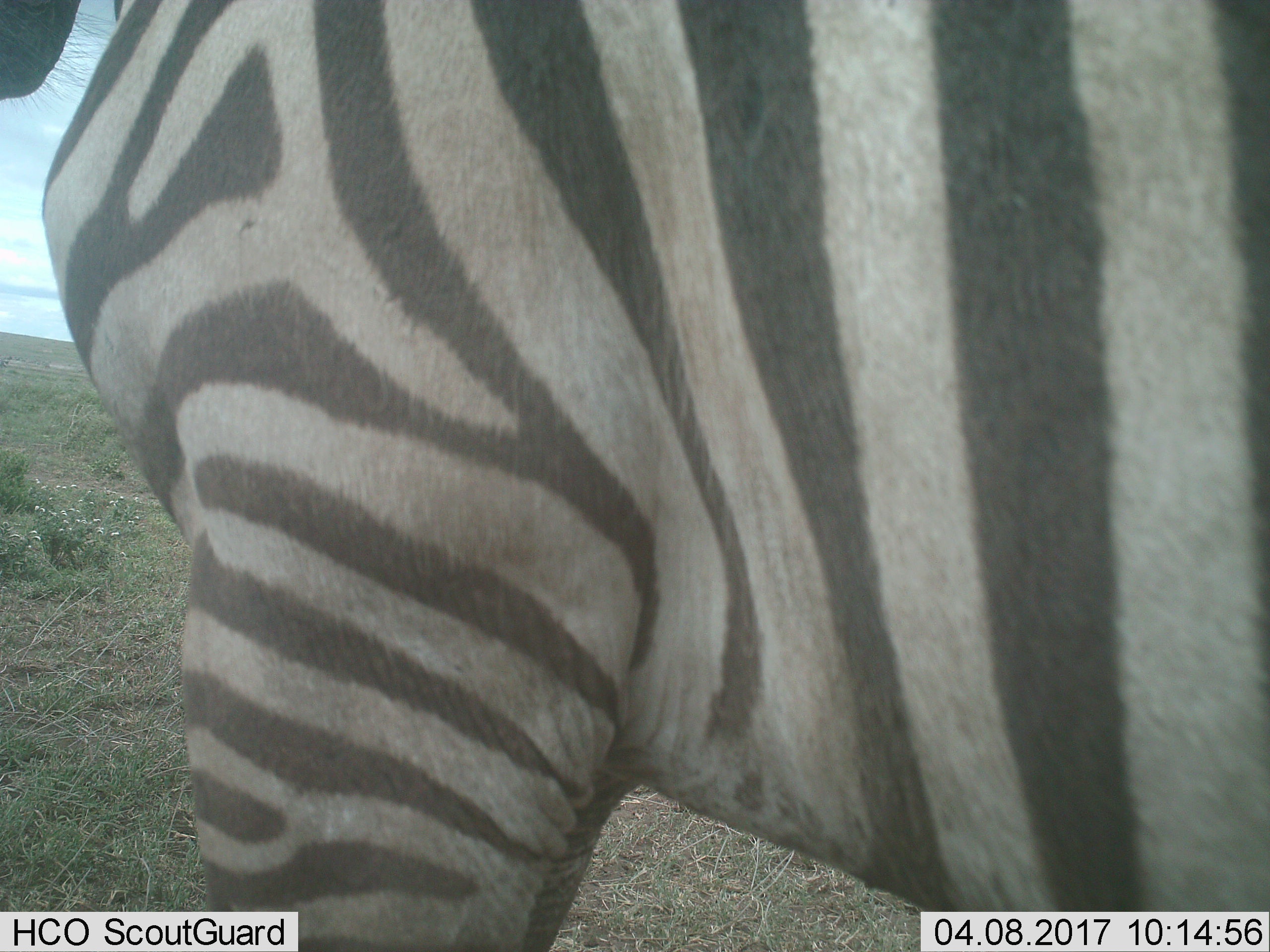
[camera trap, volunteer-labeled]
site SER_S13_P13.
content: unidentified animal